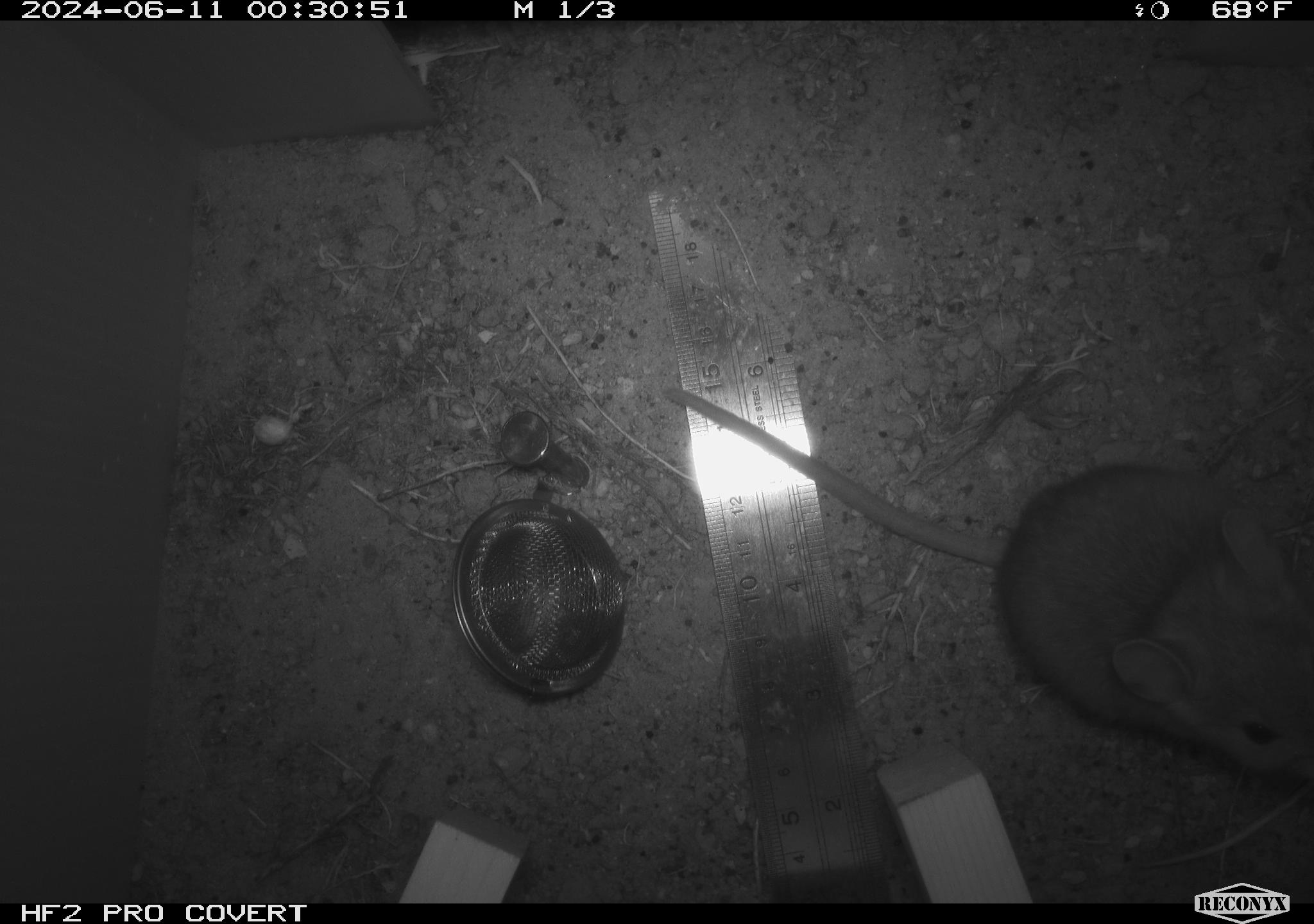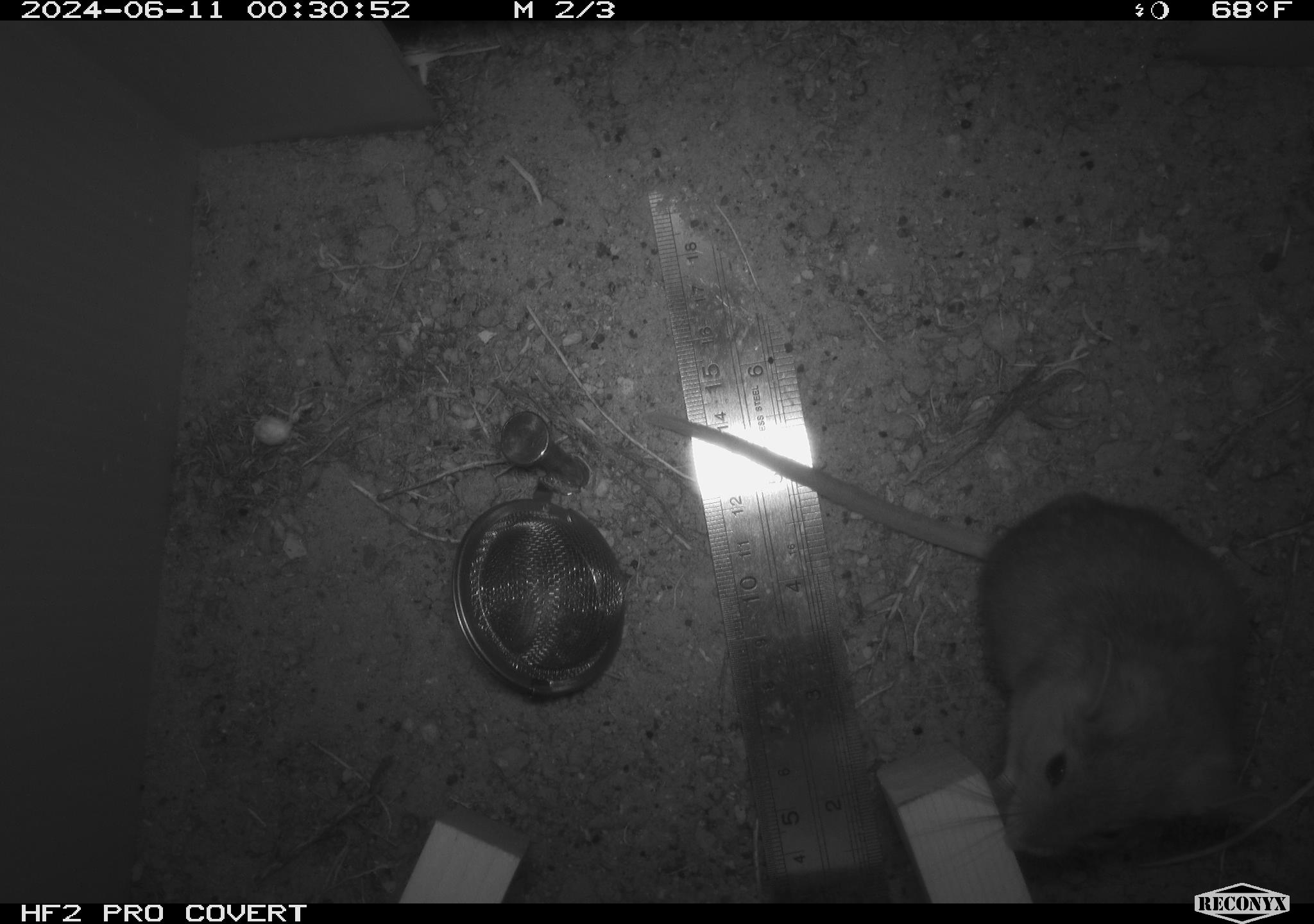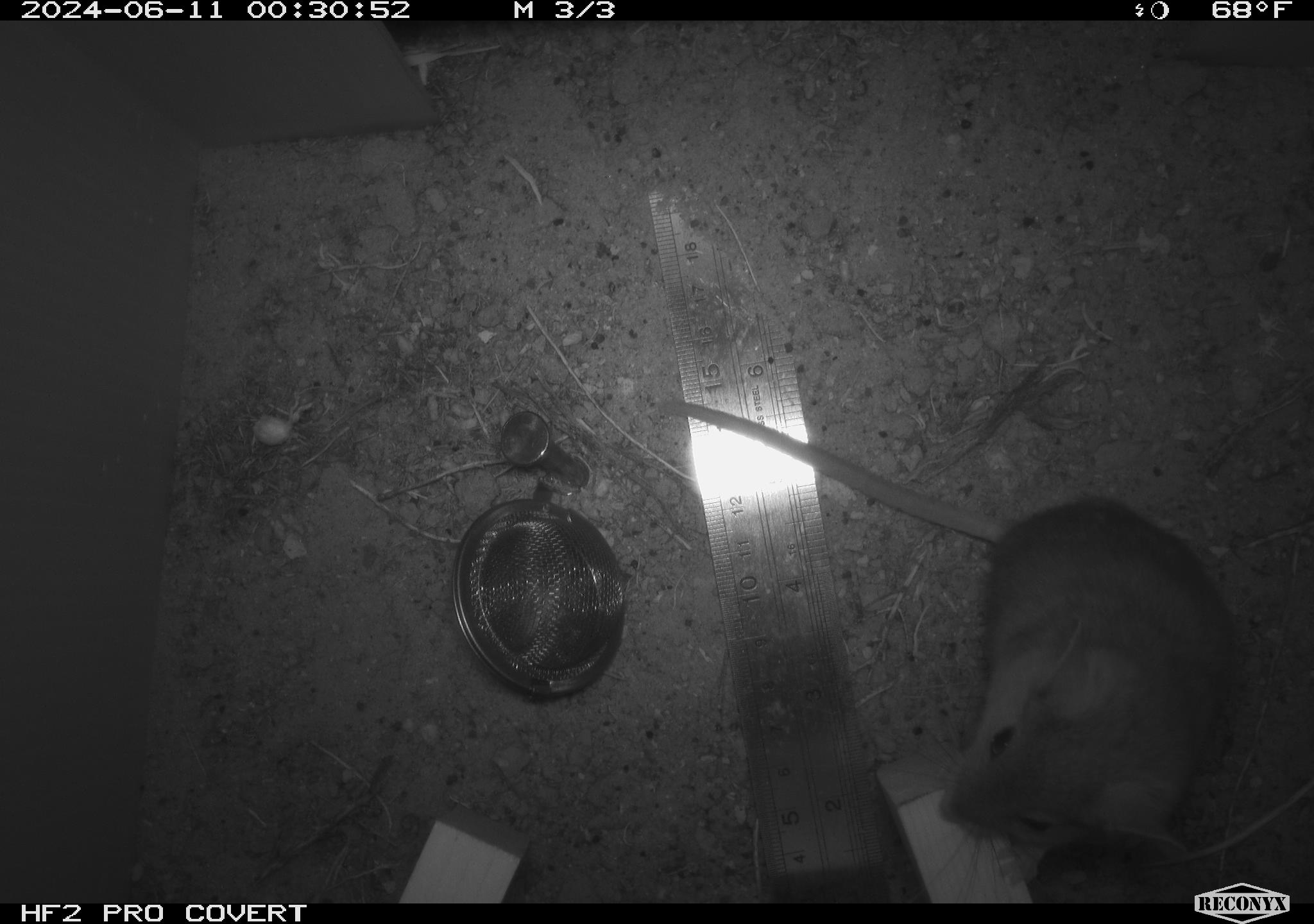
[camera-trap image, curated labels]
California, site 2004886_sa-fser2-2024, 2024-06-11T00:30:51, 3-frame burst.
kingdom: Animalia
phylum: Chordata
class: Mammalia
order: Rodentia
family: Cricetidae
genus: Neotoma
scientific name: Neotoma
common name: pack rat or woodrat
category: neotoma species